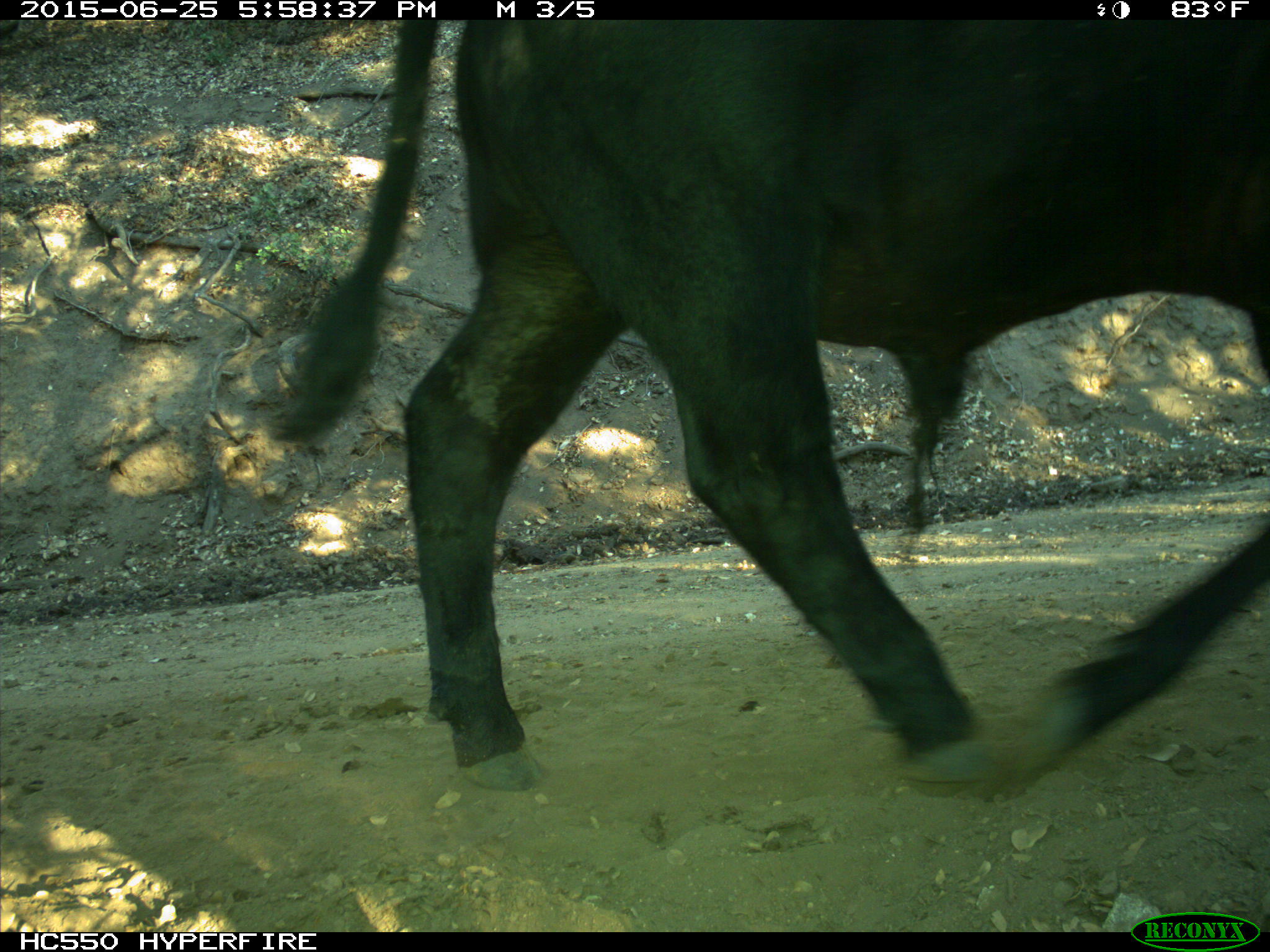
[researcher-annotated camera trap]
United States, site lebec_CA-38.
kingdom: Animalia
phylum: Chordata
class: Mammalia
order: Artiodactyla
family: Bovidae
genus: Bos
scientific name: Bos taurus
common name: domestic cow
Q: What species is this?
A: Bos taurus (domestic cow).